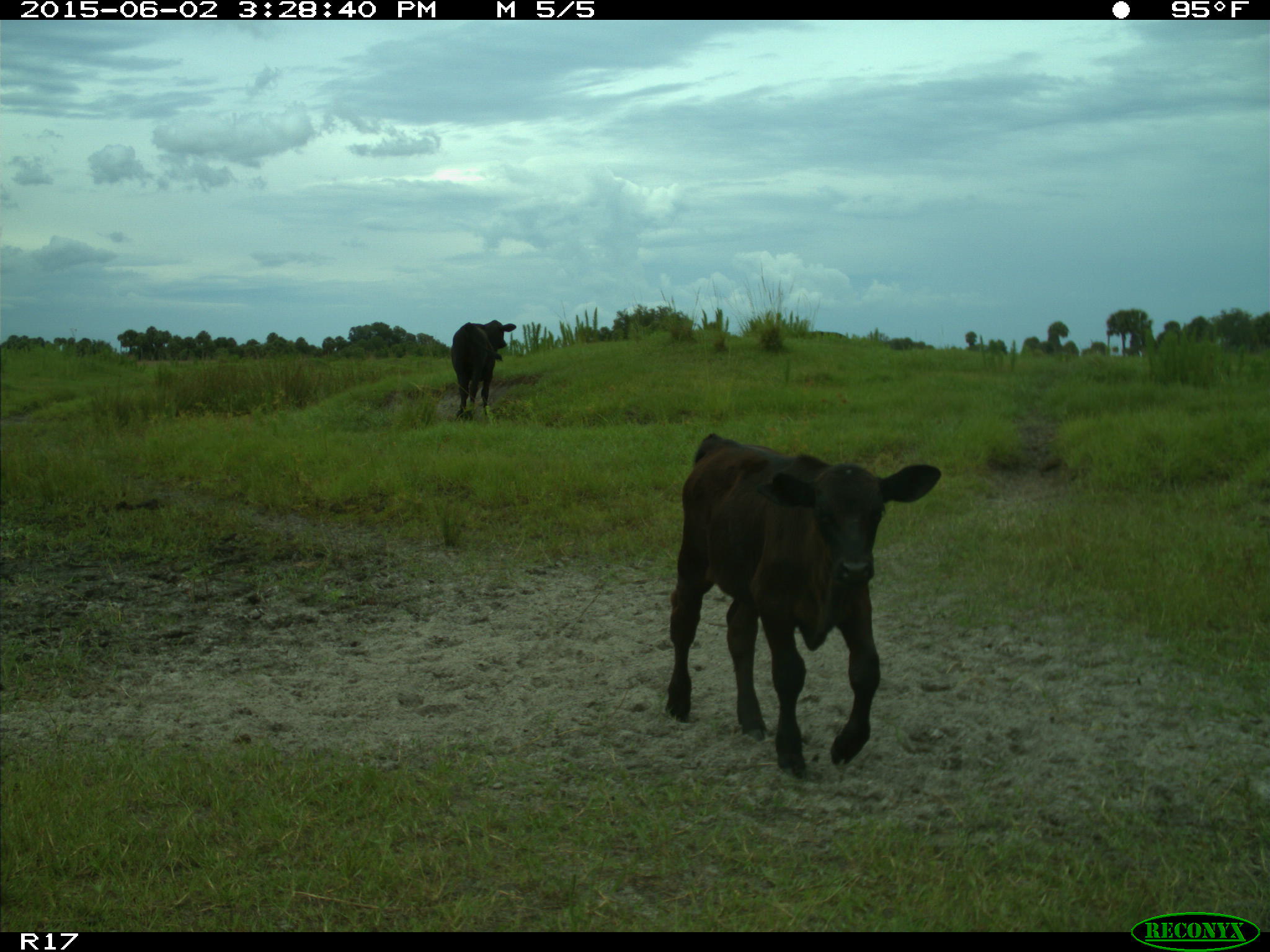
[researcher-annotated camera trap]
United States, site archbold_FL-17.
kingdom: Animalia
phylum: Chordata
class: Mammalia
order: Artiodactyla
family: Bovidae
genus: Bos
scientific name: Bos taurus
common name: domestic cow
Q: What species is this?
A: Bos taurus (domestic cow).